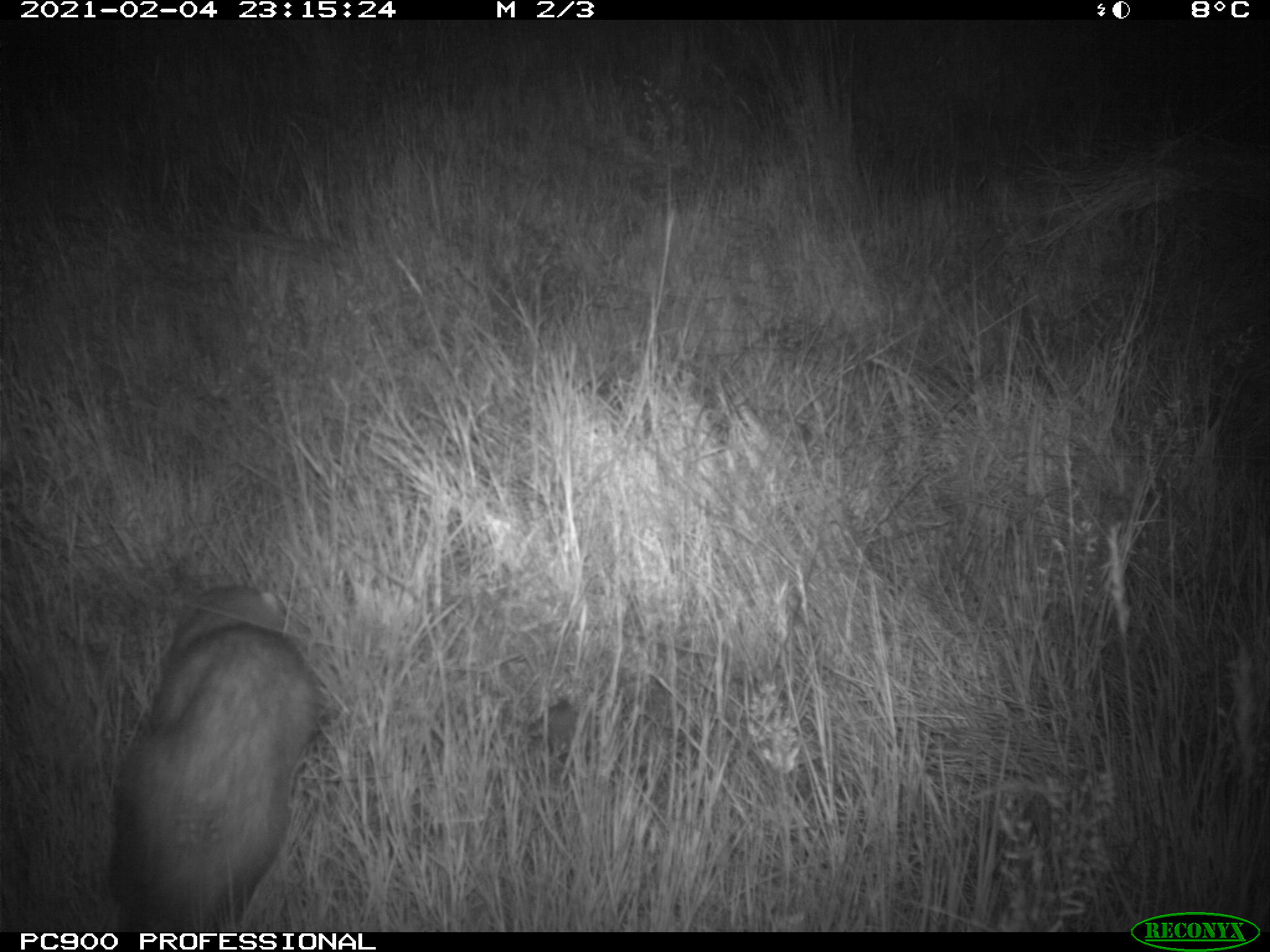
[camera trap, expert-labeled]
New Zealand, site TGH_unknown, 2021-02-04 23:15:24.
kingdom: Animalia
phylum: Chordata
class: Mammalia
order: Carnivora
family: Mustelidae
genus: Mustela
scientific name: Mustela furo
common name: ferret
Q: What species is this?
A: Ferret (Mustela furo).